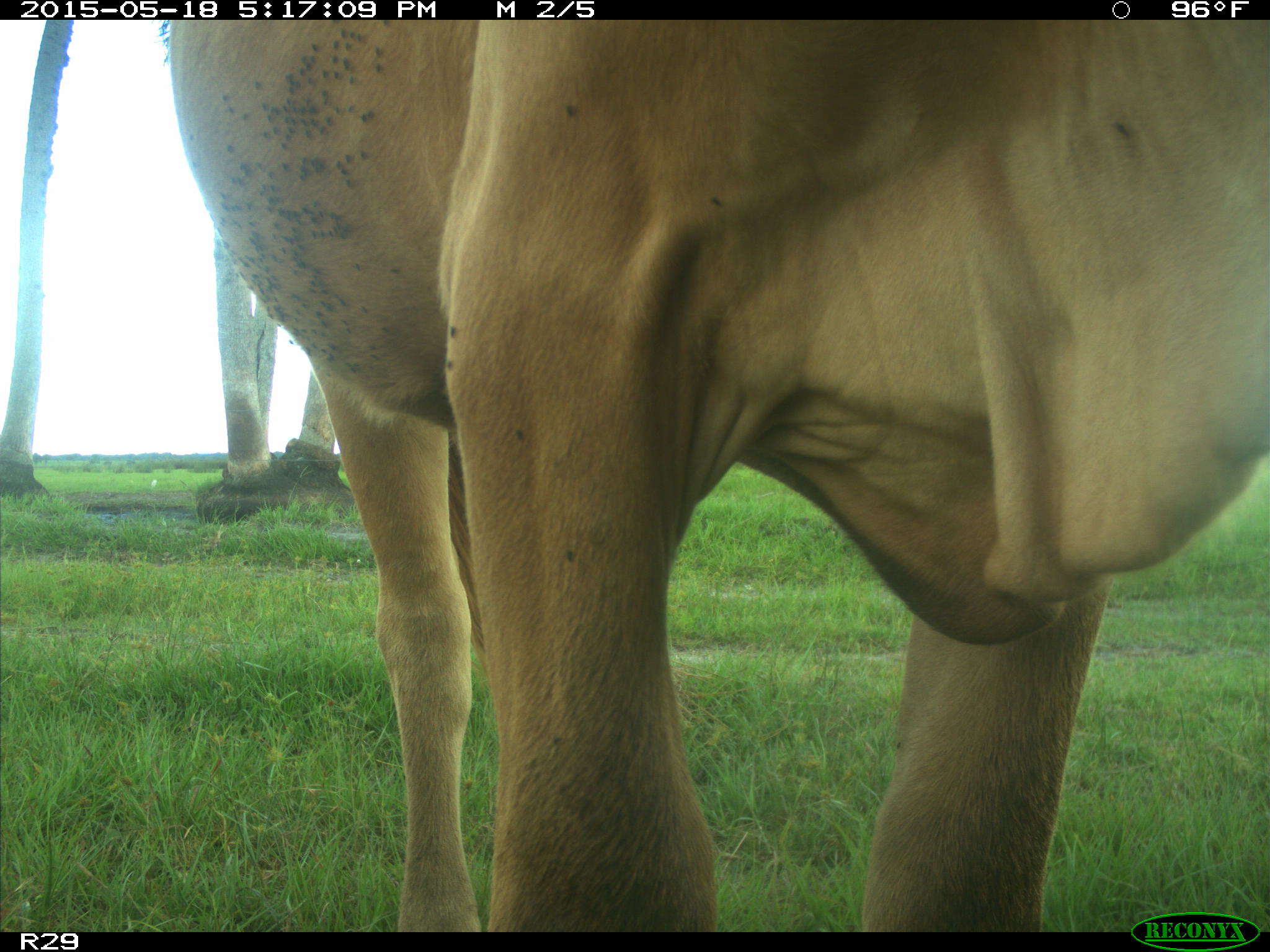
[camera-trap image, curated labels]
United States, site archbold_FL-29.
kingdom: Animalia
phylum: Chordata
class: Mammalia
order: Artiodactyla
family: Bovidae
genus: Bos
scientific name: Bos taurus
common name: domestic cow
Bos taurus (domestic cow).